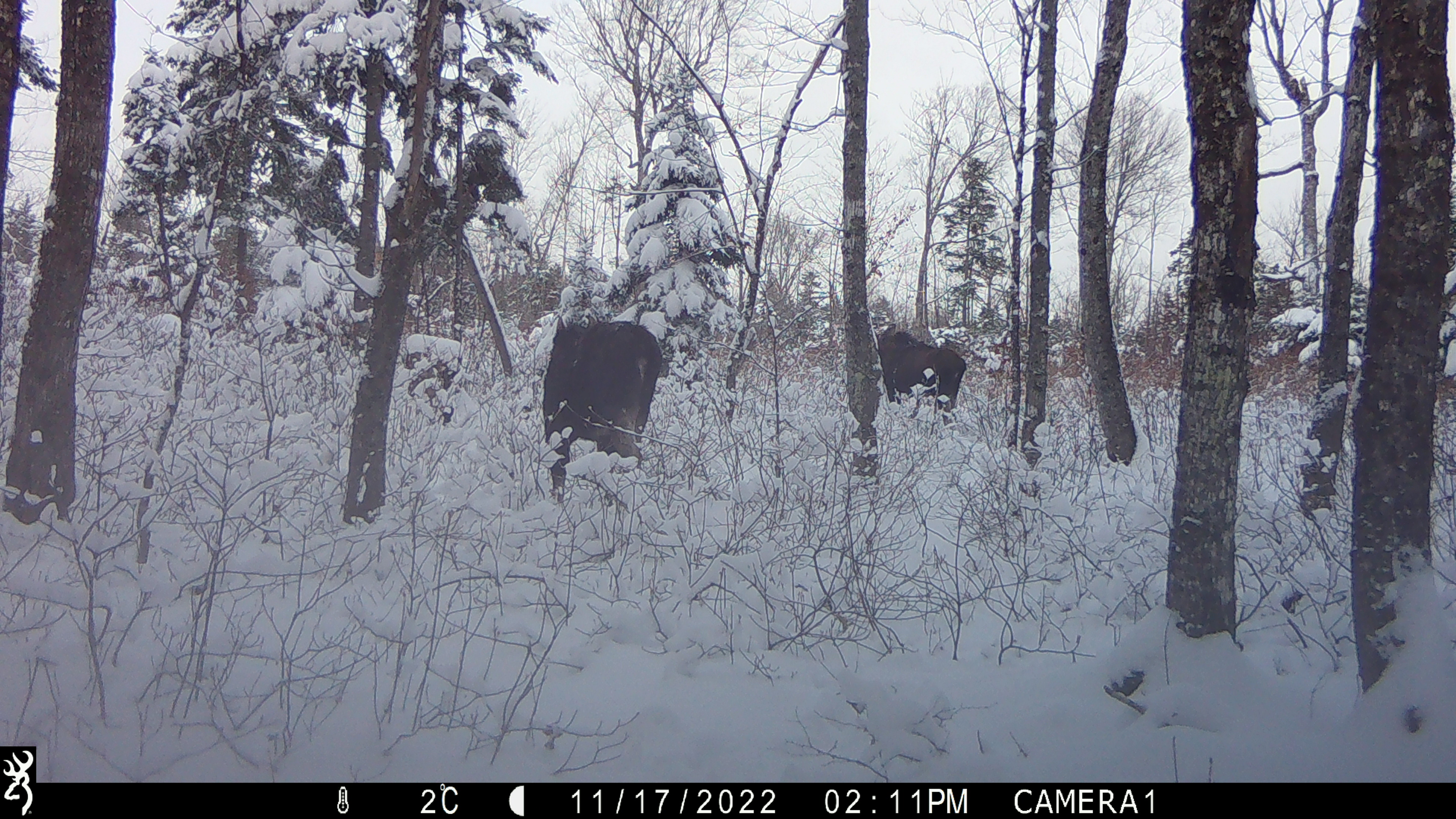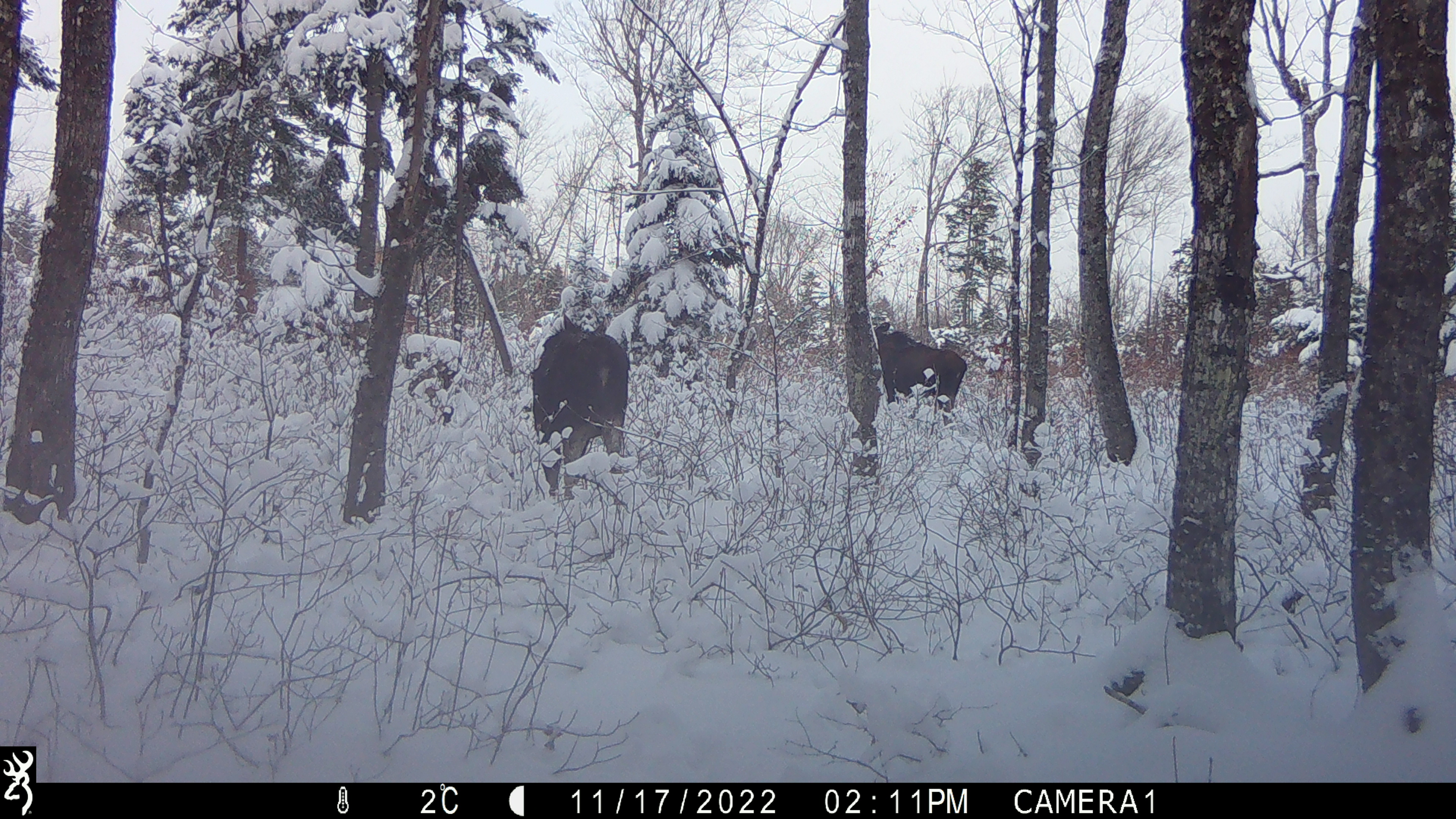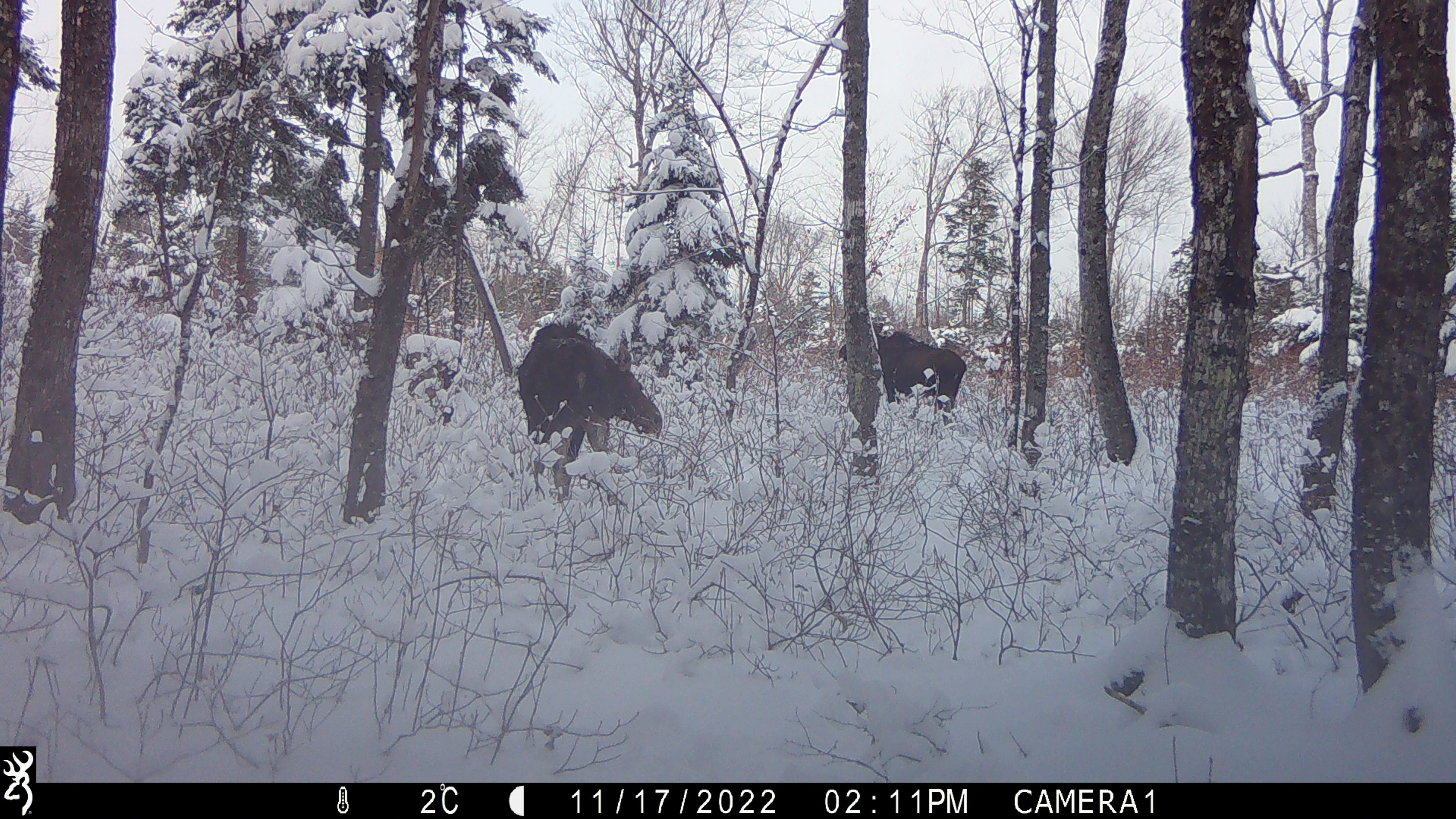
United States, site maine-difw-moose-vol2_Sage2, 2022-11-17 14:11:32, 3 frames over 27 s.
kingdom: Animalia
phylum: Chordata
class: Mammalia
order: Artiodactyla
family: Cervidae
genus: Alces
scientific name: Alces alces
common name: moose